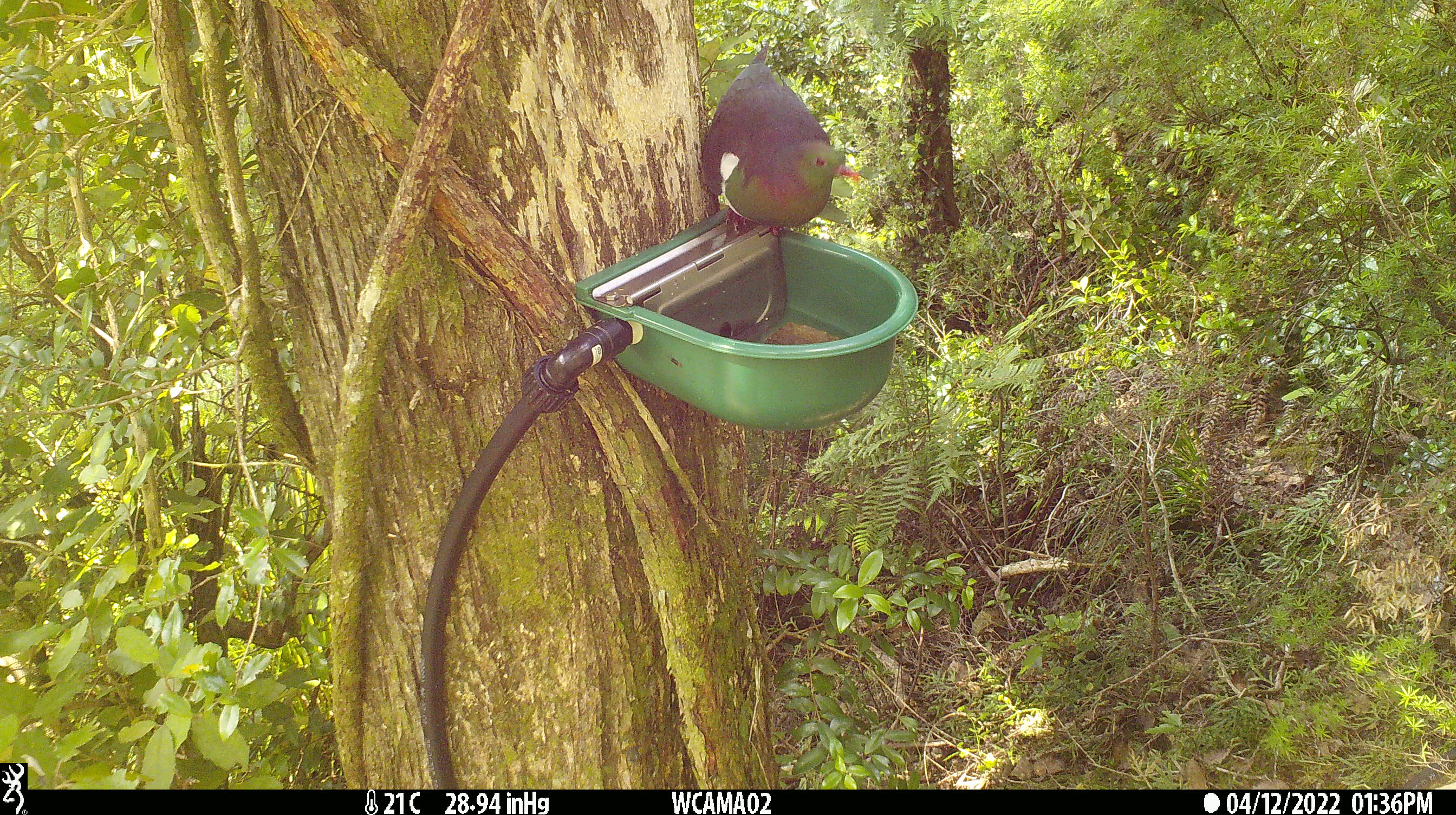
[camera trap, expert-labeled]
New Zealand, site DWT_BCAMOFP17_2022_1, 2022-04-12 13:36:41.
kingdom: Animalia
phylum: Chordata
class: Aves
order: Columbiformes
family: Columbidae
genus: Hemiphaga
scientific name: Hemiphaga novaeseelandiae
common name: new zealand pigeon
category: kereru